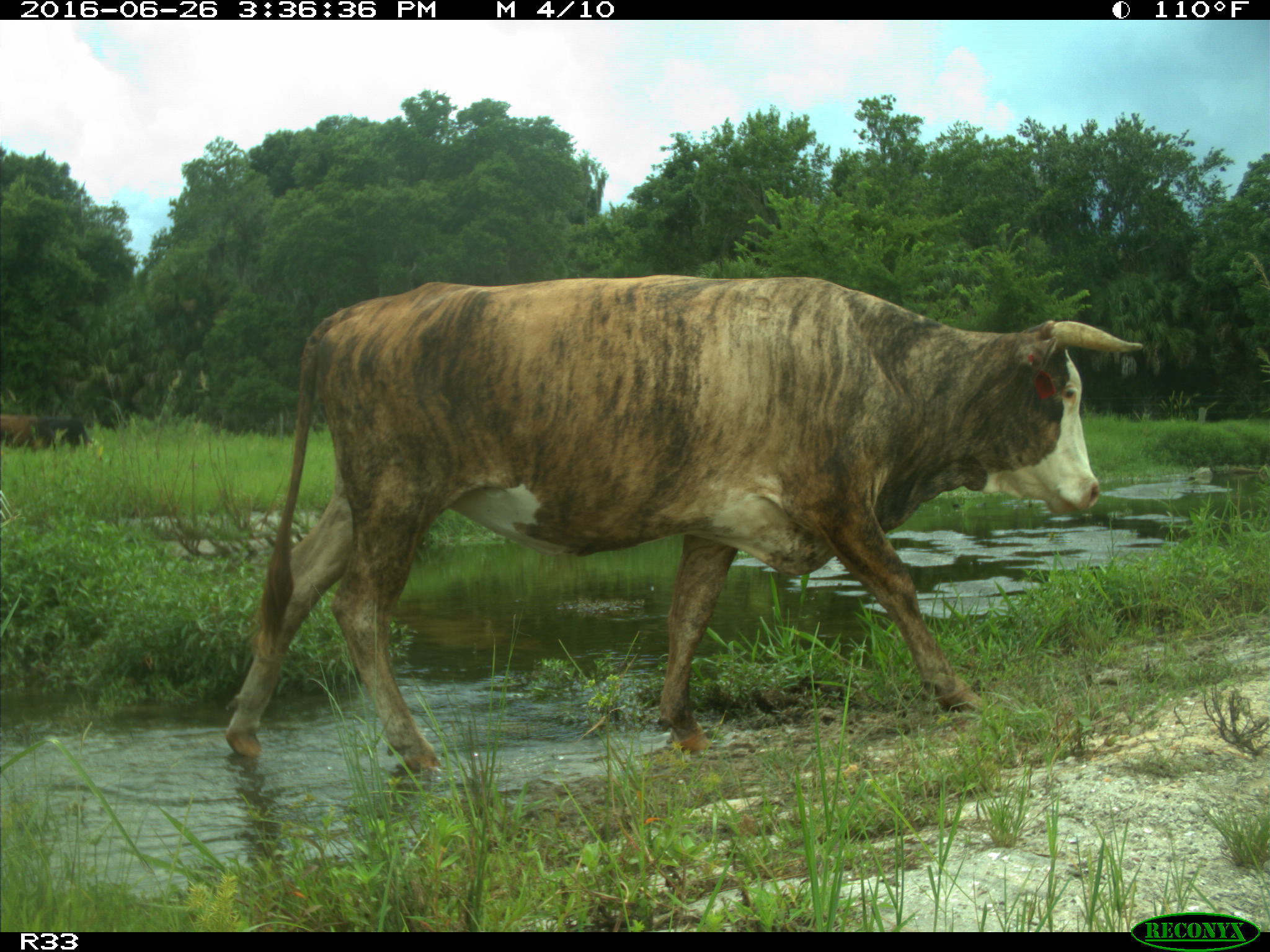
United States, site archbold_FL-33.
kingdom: Animalia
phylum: Chordata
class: Mammalia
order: Artiodactyla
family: Bovidae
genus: Bos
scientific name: Bos taurus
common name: domestic cow